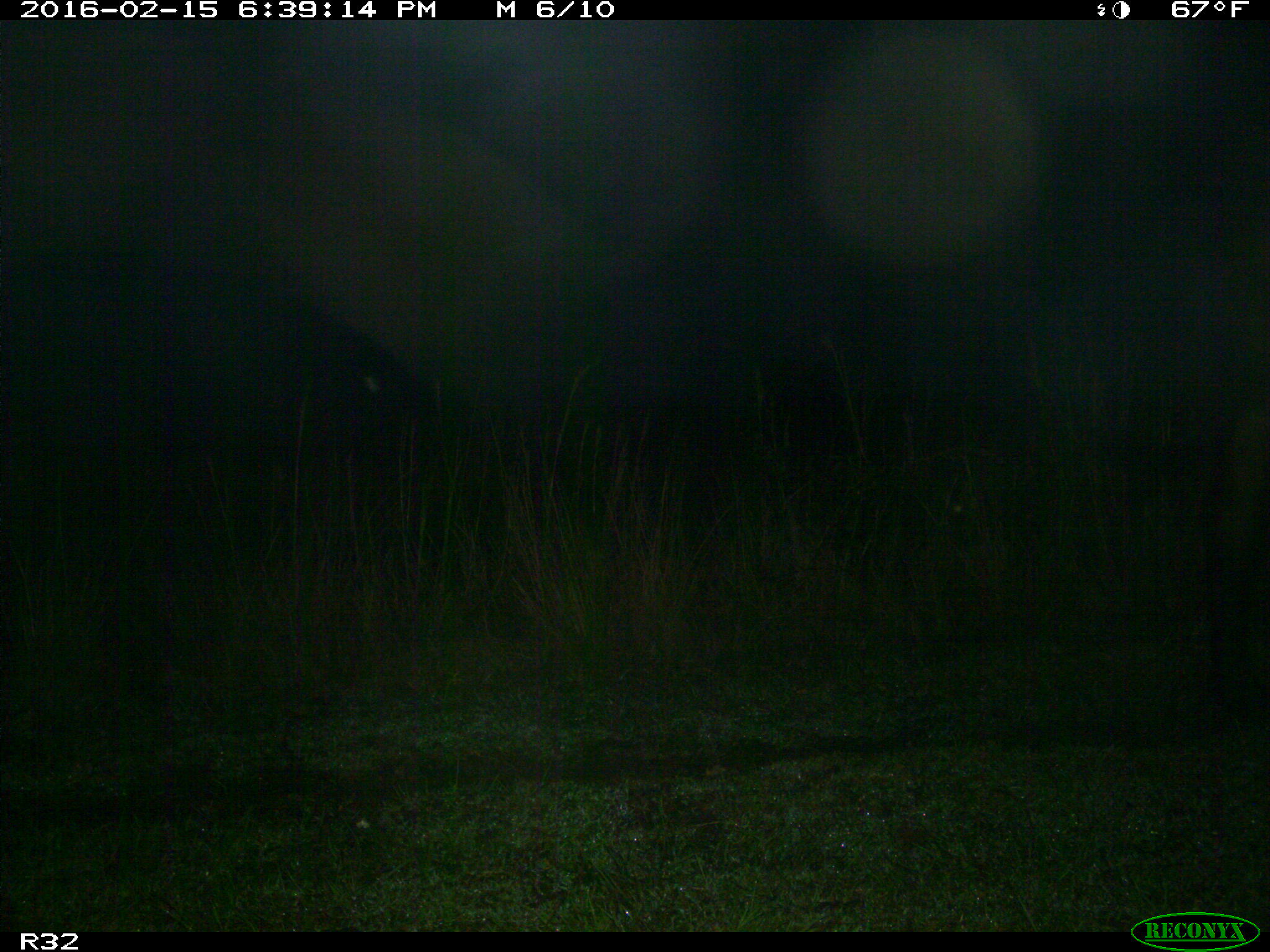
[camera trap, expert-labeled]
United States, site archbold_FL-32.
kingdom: Animalia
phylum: Chordata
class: Mammalia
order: Artiodactyla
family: Bovidae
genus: Bos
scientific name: Bos taurus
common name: domestic cow